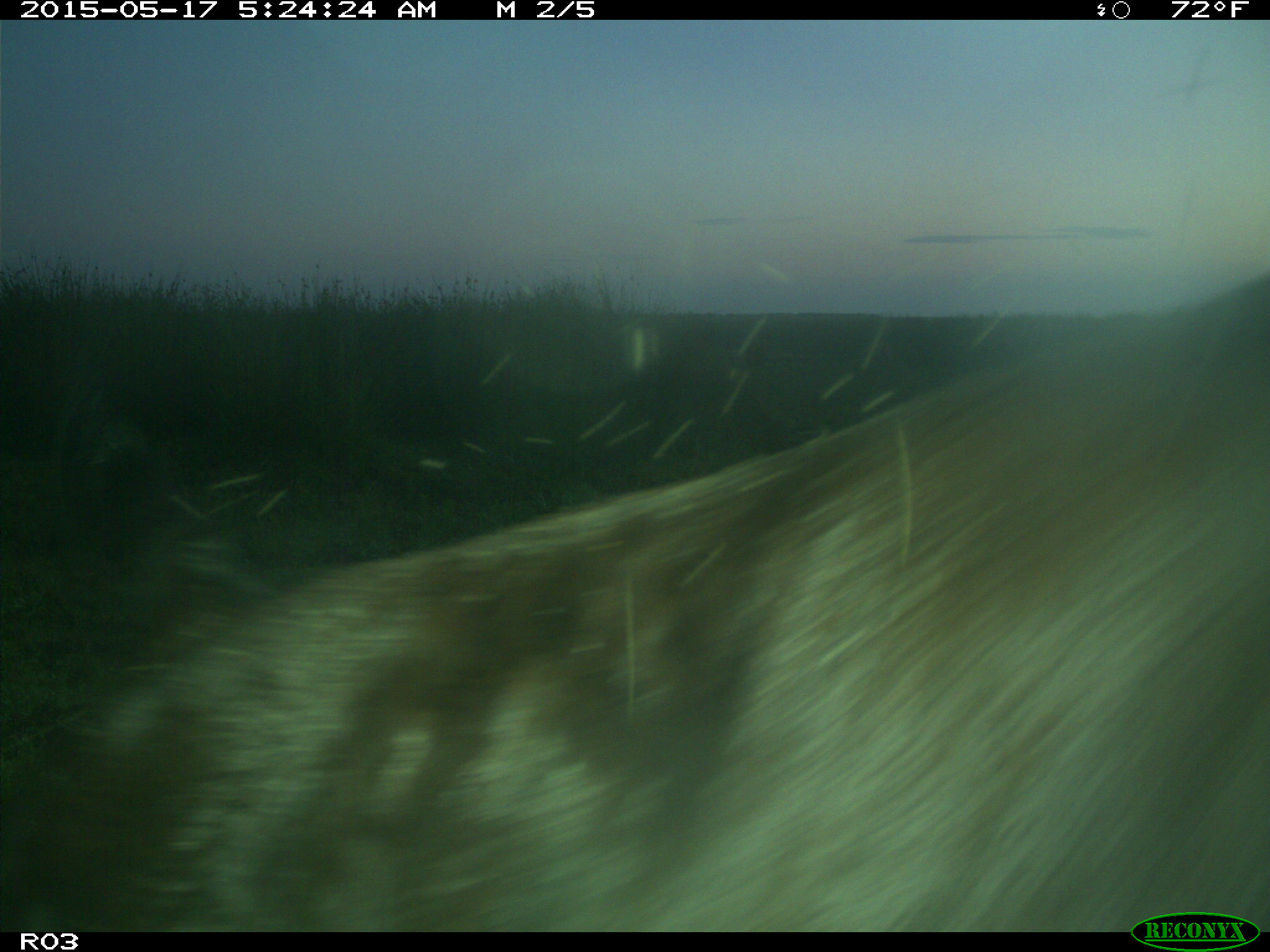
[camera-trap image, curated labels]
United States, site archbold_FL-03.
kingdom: Animalia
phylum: Chordata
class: Mammalia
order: Artiodactyla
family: Bovidae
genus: Bos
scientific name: Bos taurus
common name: domestic cow